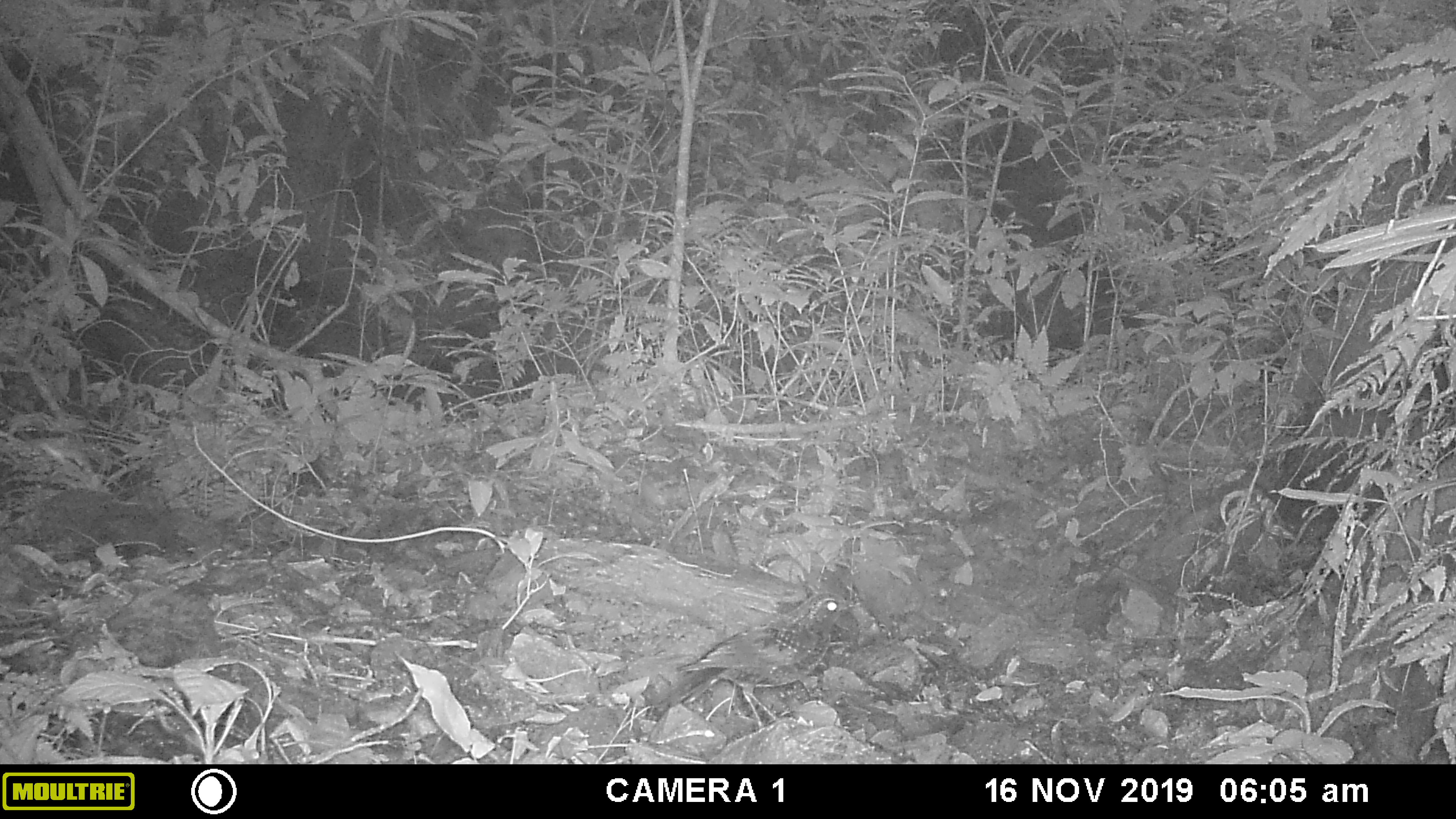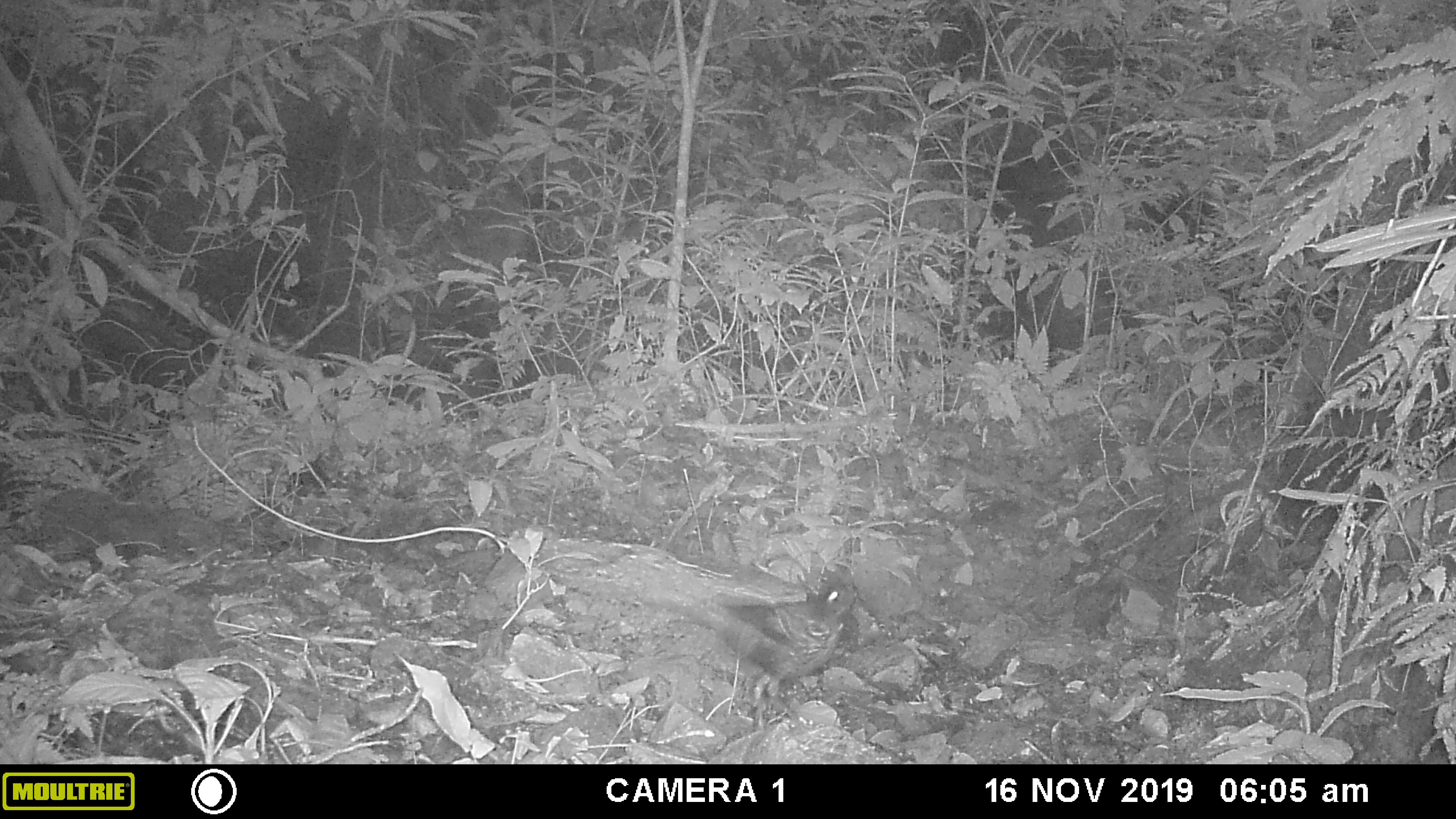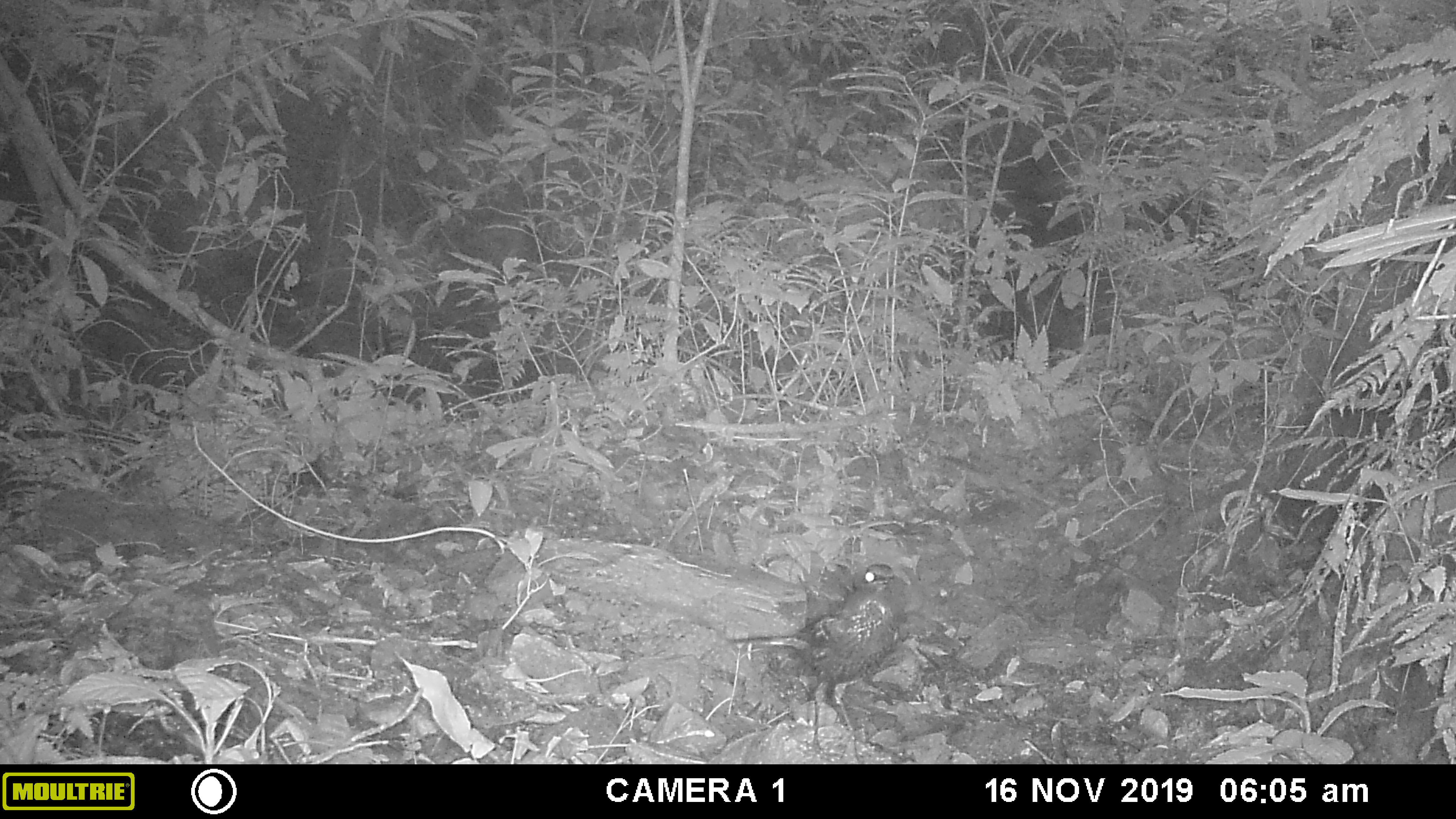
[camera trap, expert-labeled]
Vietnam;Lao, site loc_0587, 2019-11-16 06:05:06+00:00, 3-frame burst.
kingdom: Animalia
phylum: Chordata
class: Aves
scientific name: Aves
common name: bird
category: unidentified bird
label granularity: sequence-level